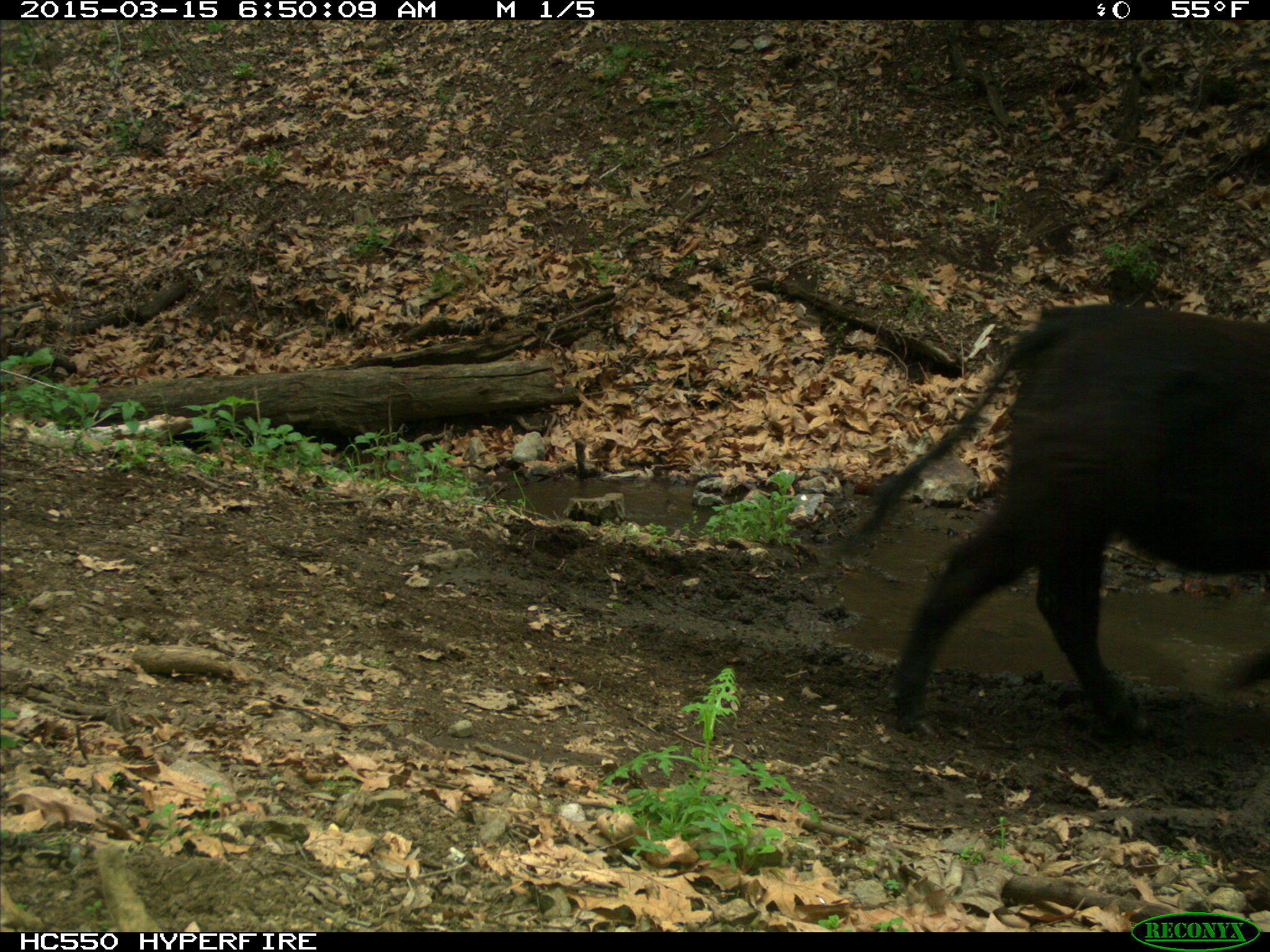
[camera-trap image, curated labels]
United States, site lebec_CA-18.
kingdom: Animalia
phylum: Chordata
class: Mammalia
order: Artiodactyla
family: Bovidae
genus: Bos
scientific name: Bos taurus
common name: domestic cow